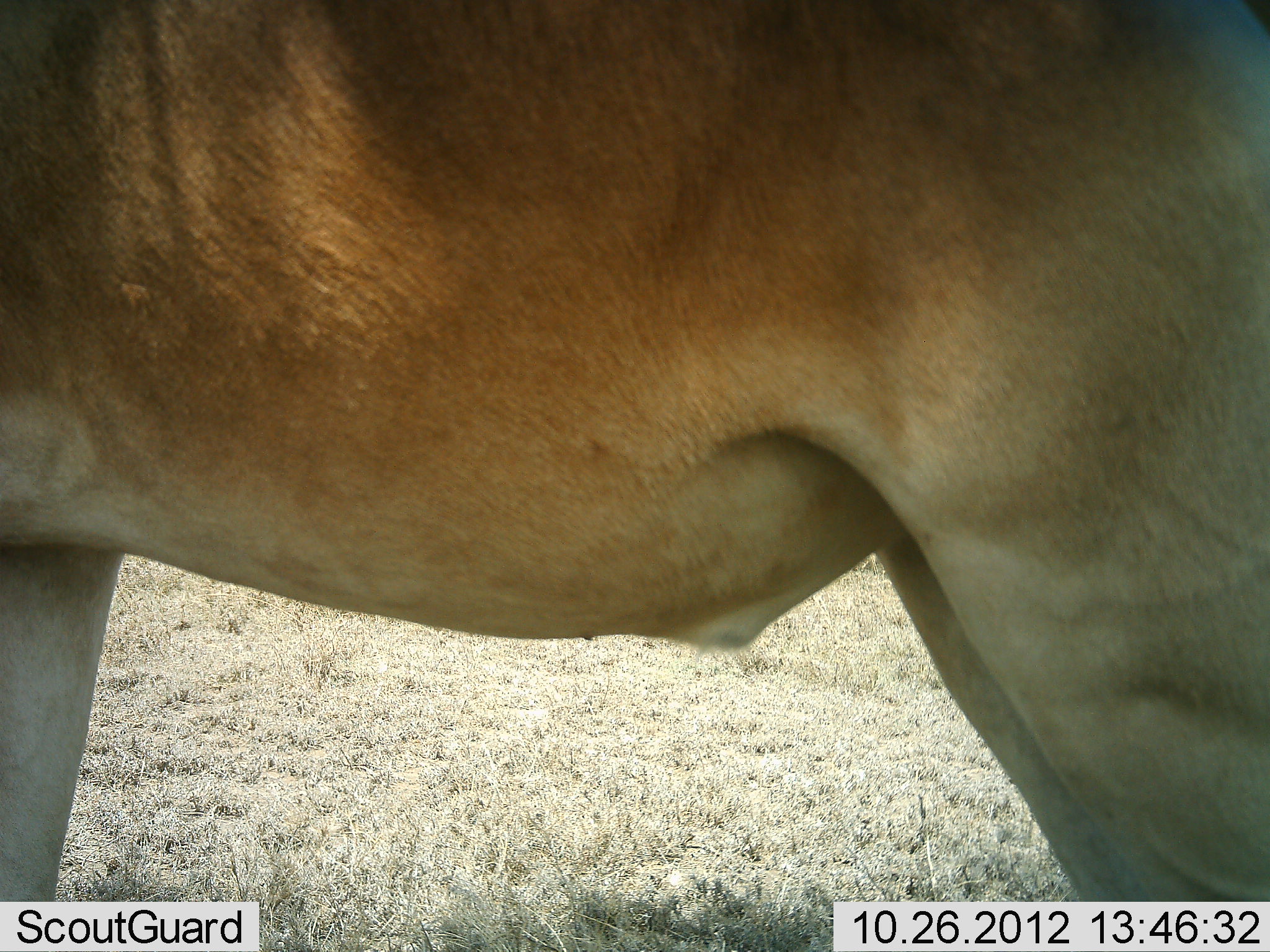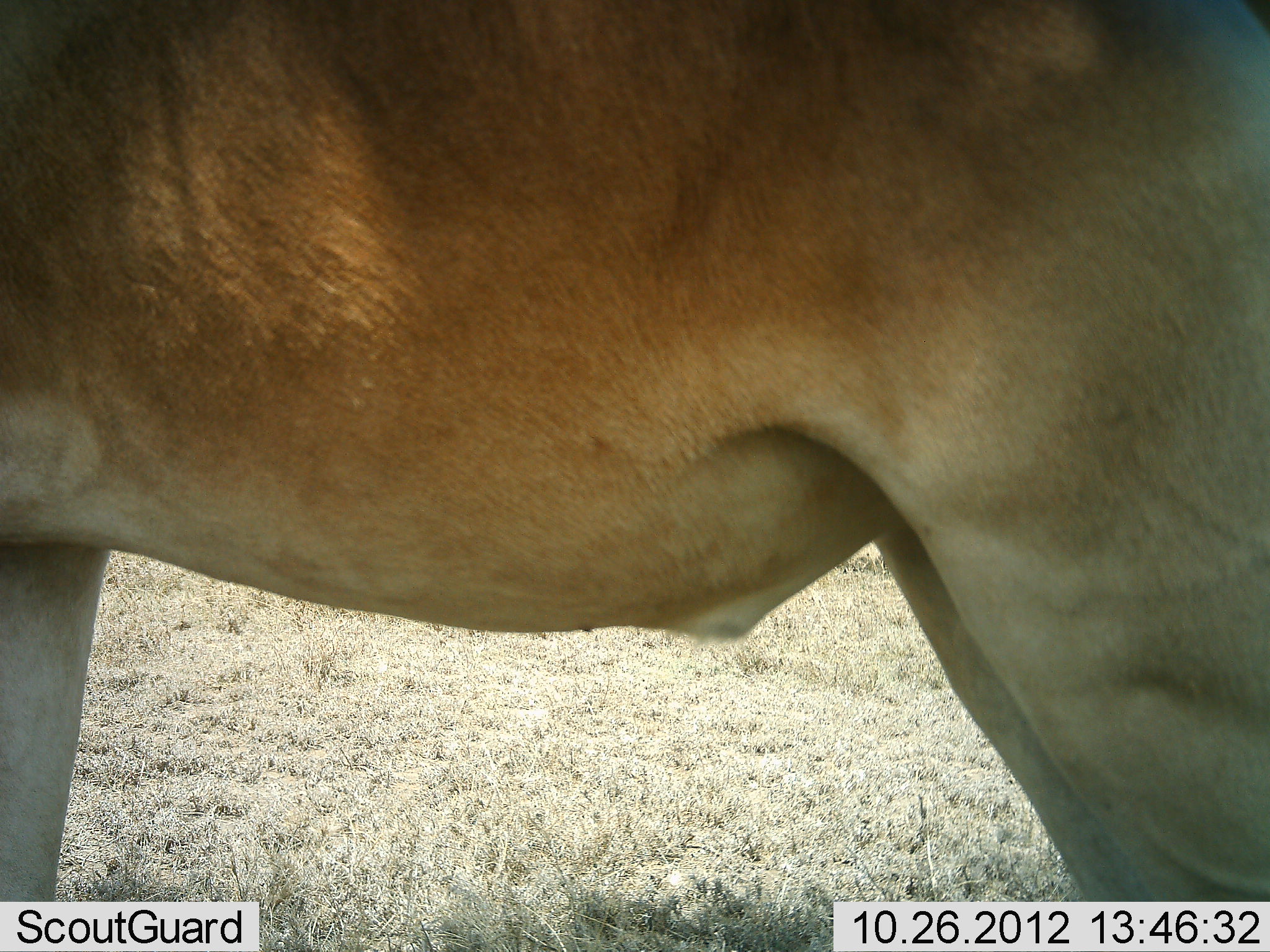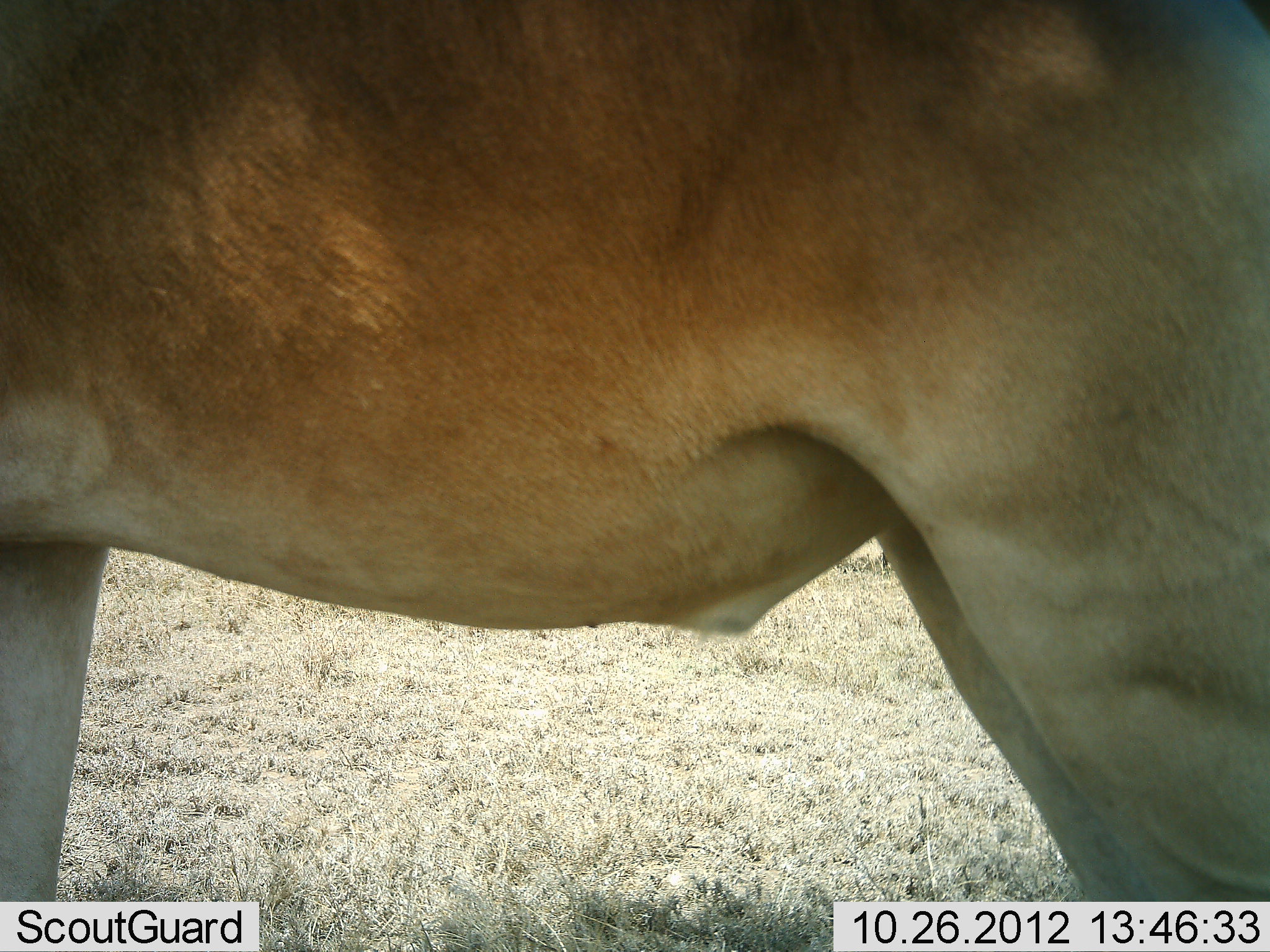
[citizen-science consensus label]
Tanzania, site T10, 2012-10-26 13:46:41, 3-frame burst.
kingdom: Animalia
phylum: Chordata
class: Mammalia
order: Artiodactyla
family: Bovidae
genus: Alcelaphus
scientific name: Alcelaphus buselaphus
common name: hartebeest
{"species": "hartebeest (Alcelaphus buselaphus)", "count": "1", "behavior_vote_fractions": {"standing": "100%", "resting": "0%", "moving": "0%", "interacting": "0%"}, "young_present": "0%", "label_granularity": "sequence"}